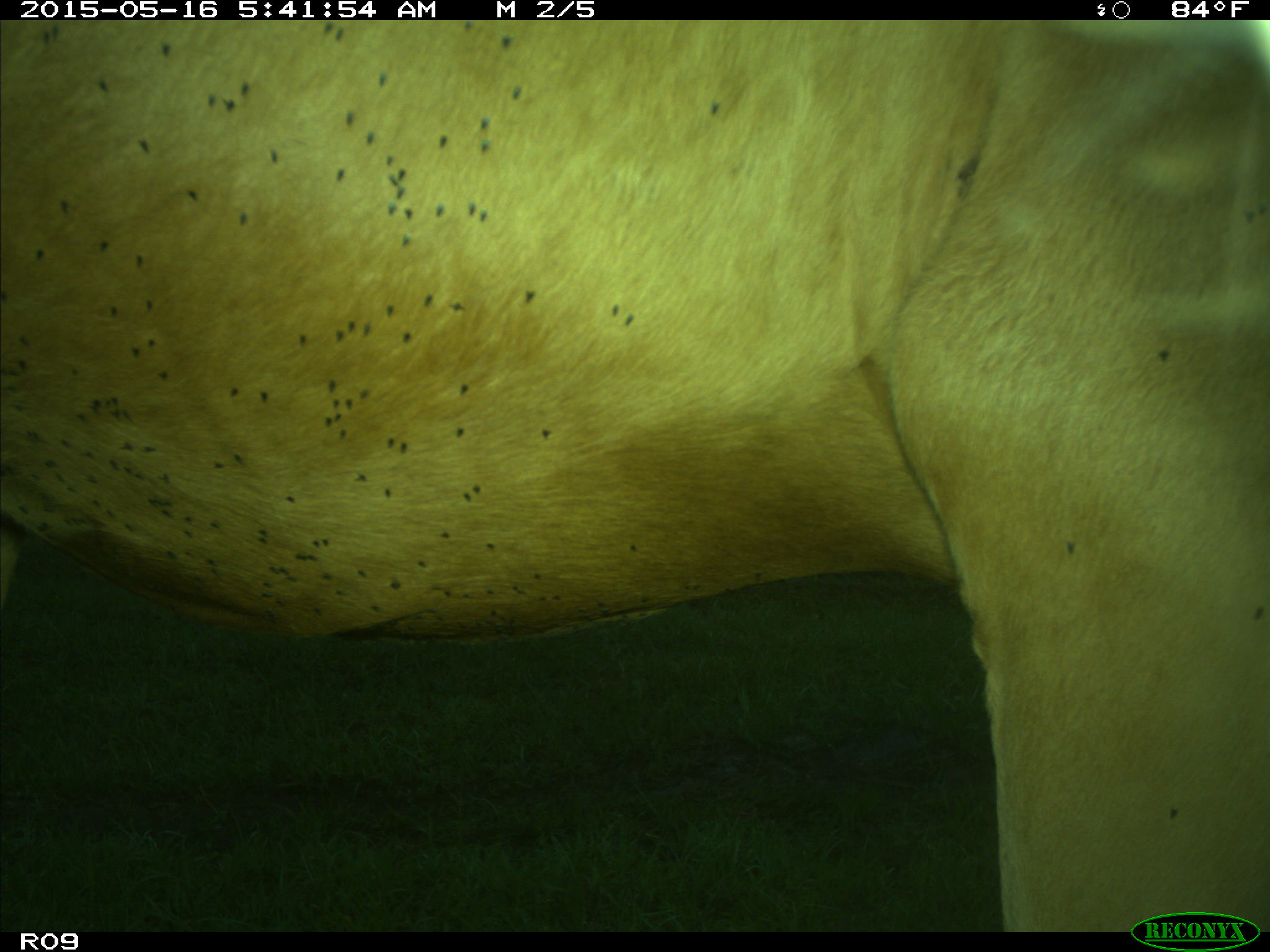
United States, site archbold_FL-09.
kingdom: Animalia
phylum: Chordata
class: Mammalia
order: Artiodactyla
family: Bovidae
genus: Bos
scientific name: Bos taurus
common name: domestic cow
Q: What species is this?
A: Bos taurus (domestic cow).